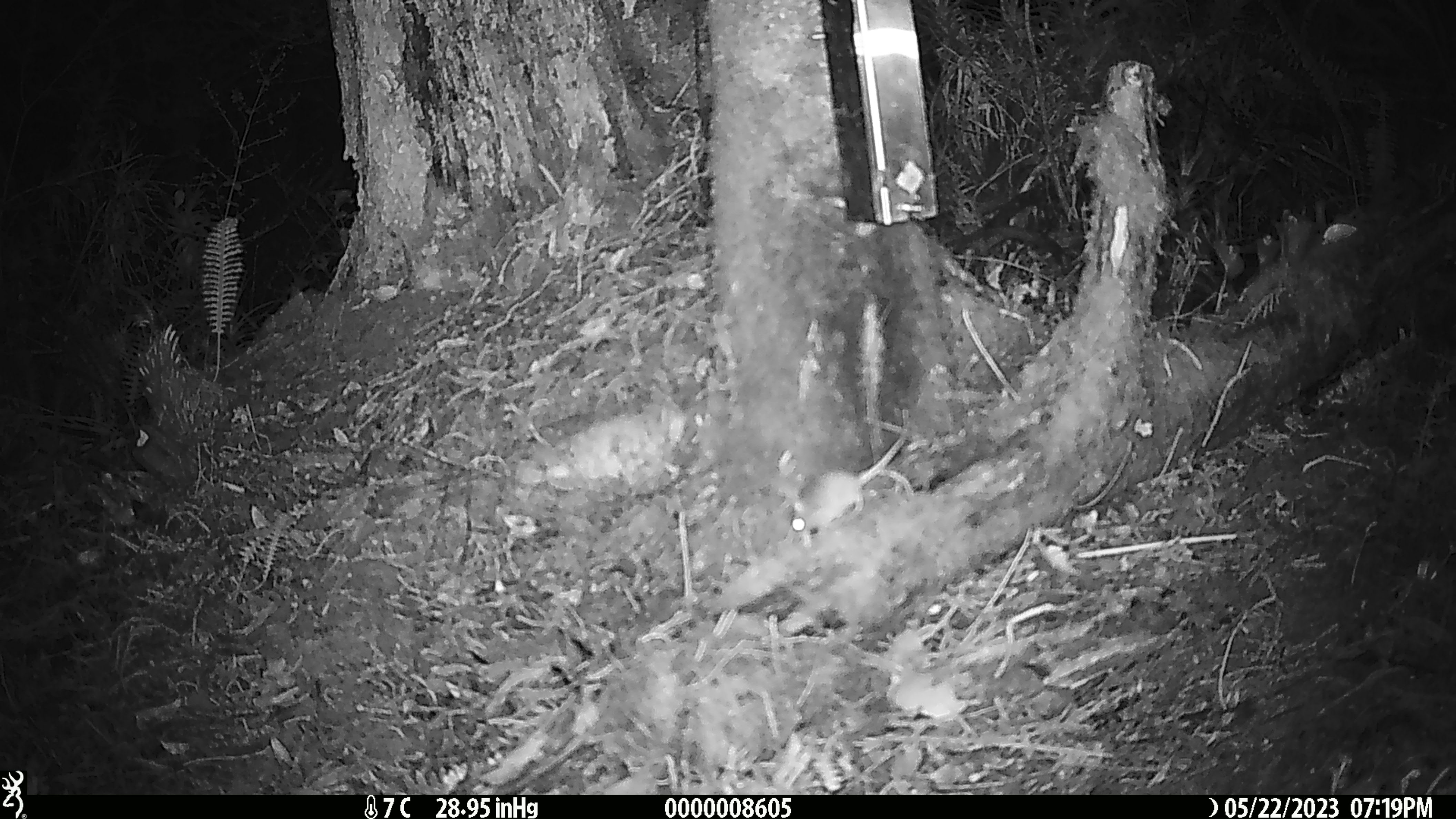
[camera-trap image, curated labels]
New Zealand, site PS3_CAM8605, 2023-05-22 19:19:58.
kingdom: Animalia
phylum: Chordata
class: Mammalia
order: Rodentia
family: Muridae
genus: Mus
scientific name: Mus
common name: mouse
Mouse (Mus).